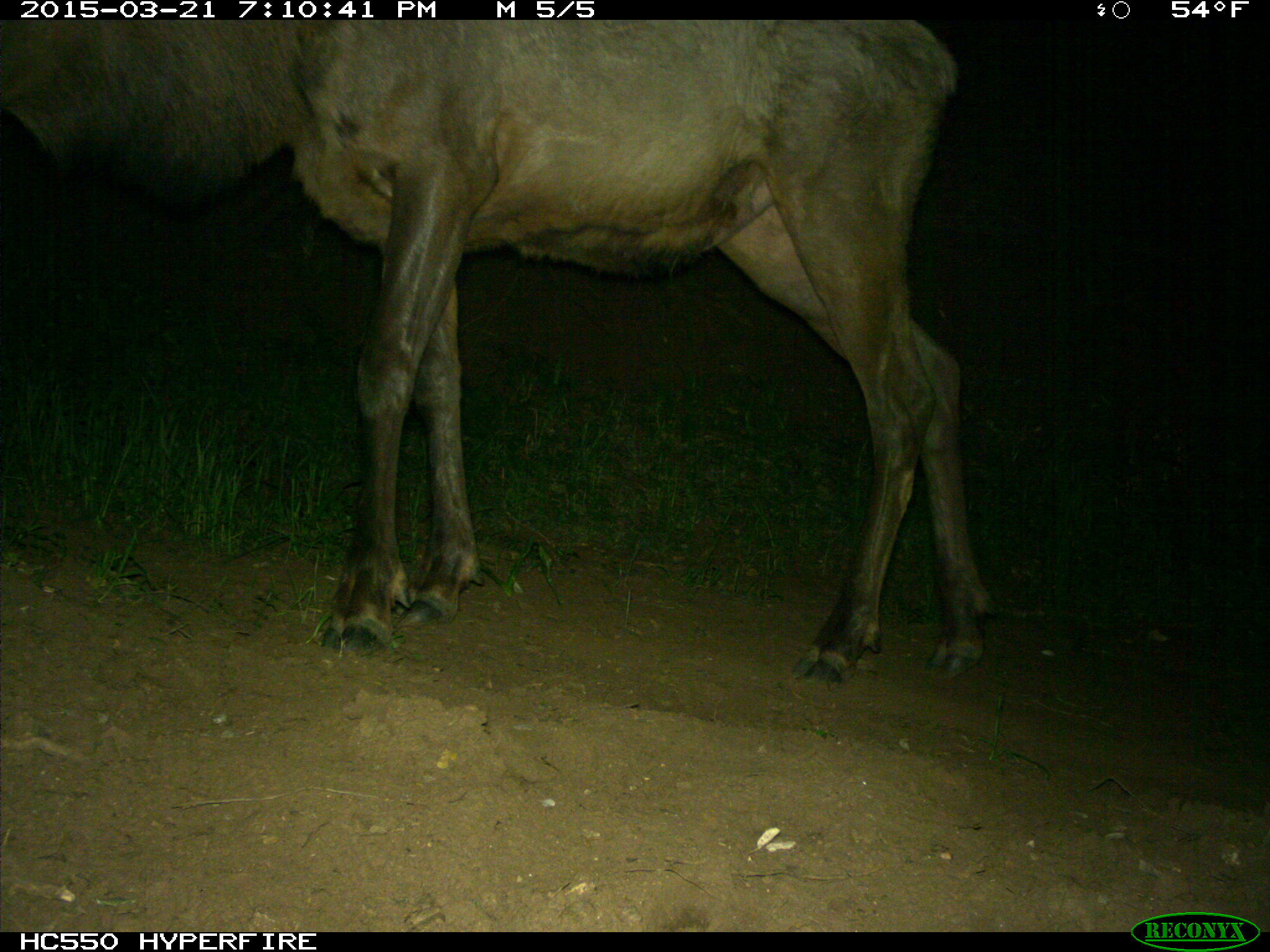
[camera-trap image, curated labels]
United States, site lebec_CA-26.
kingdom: Animalia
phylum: Chordata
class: Mammalia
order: Artiodactyla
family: Cervidae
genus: Cervus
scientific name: Cervus canadensis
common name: elk